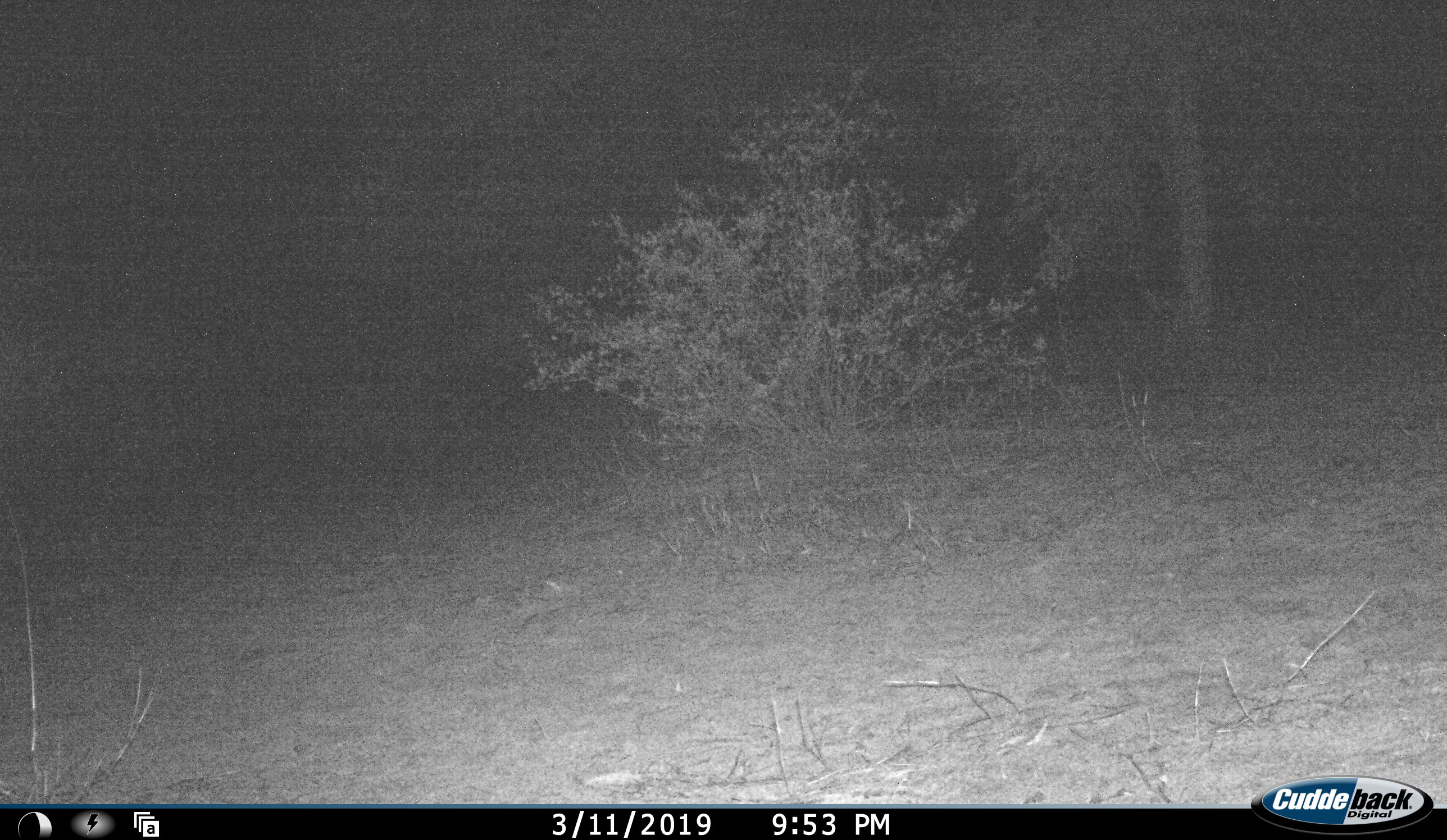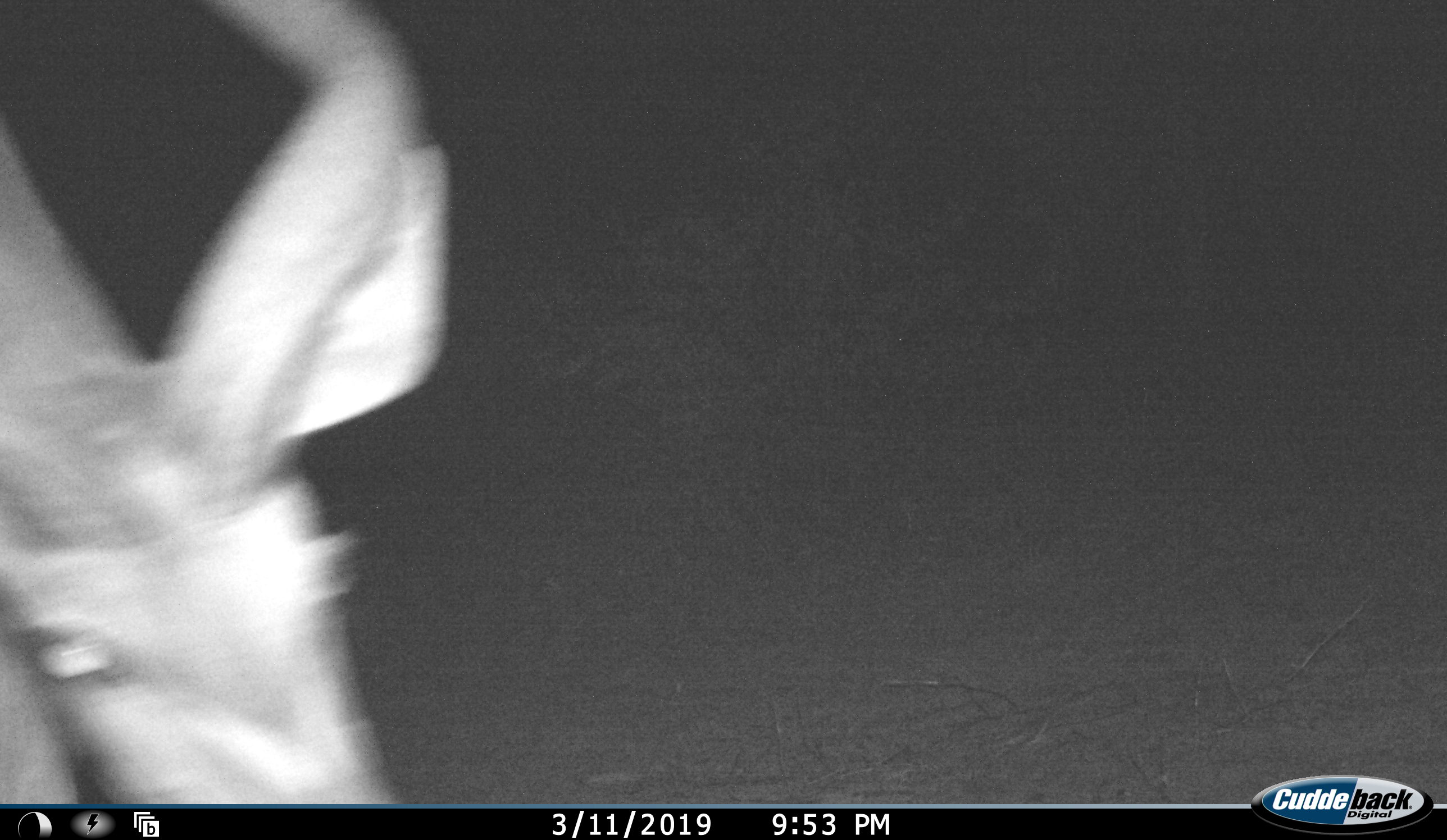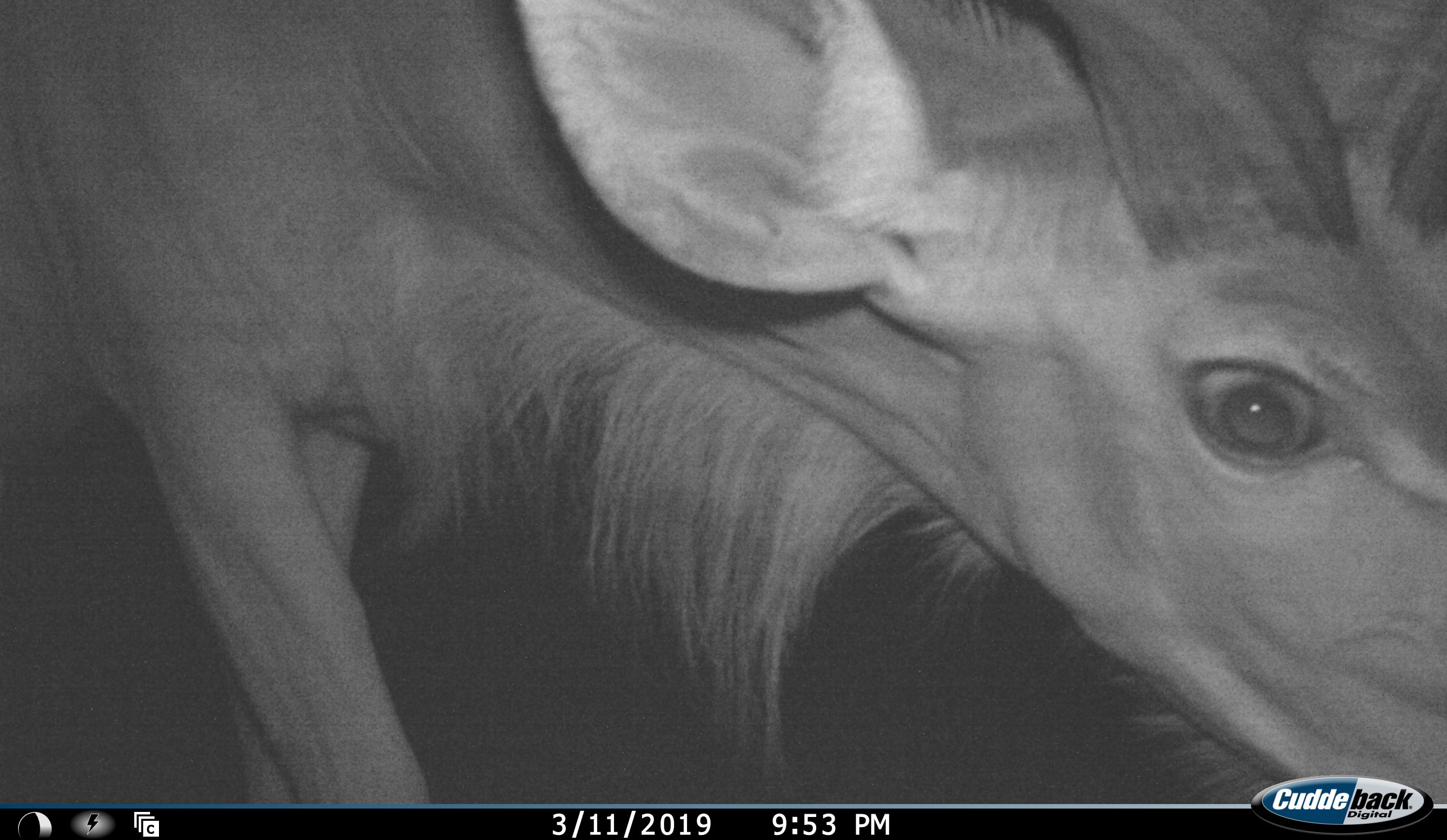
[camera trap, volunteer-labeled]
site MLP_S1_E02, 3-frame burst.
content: unidentified animal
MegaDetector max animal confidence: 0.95